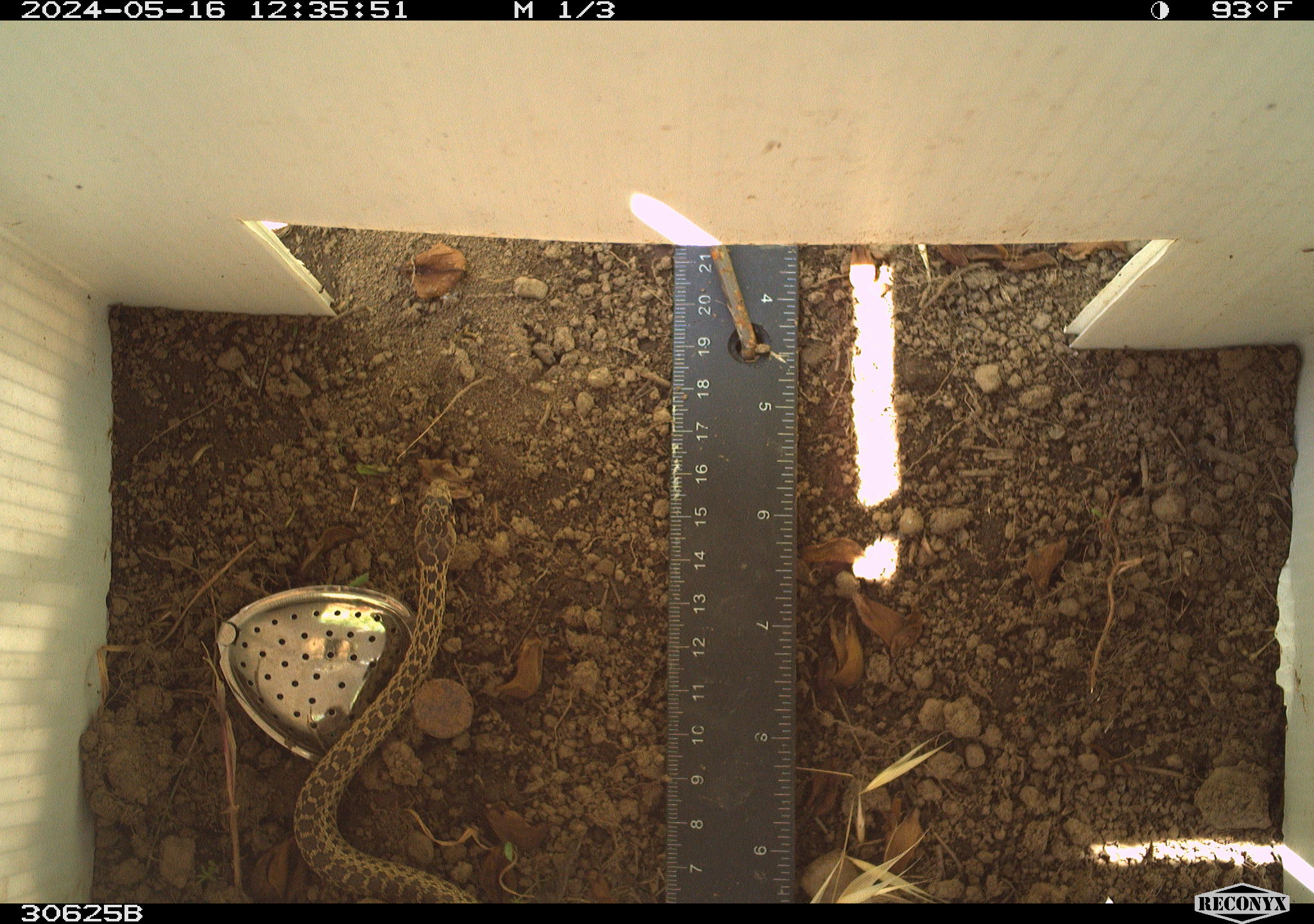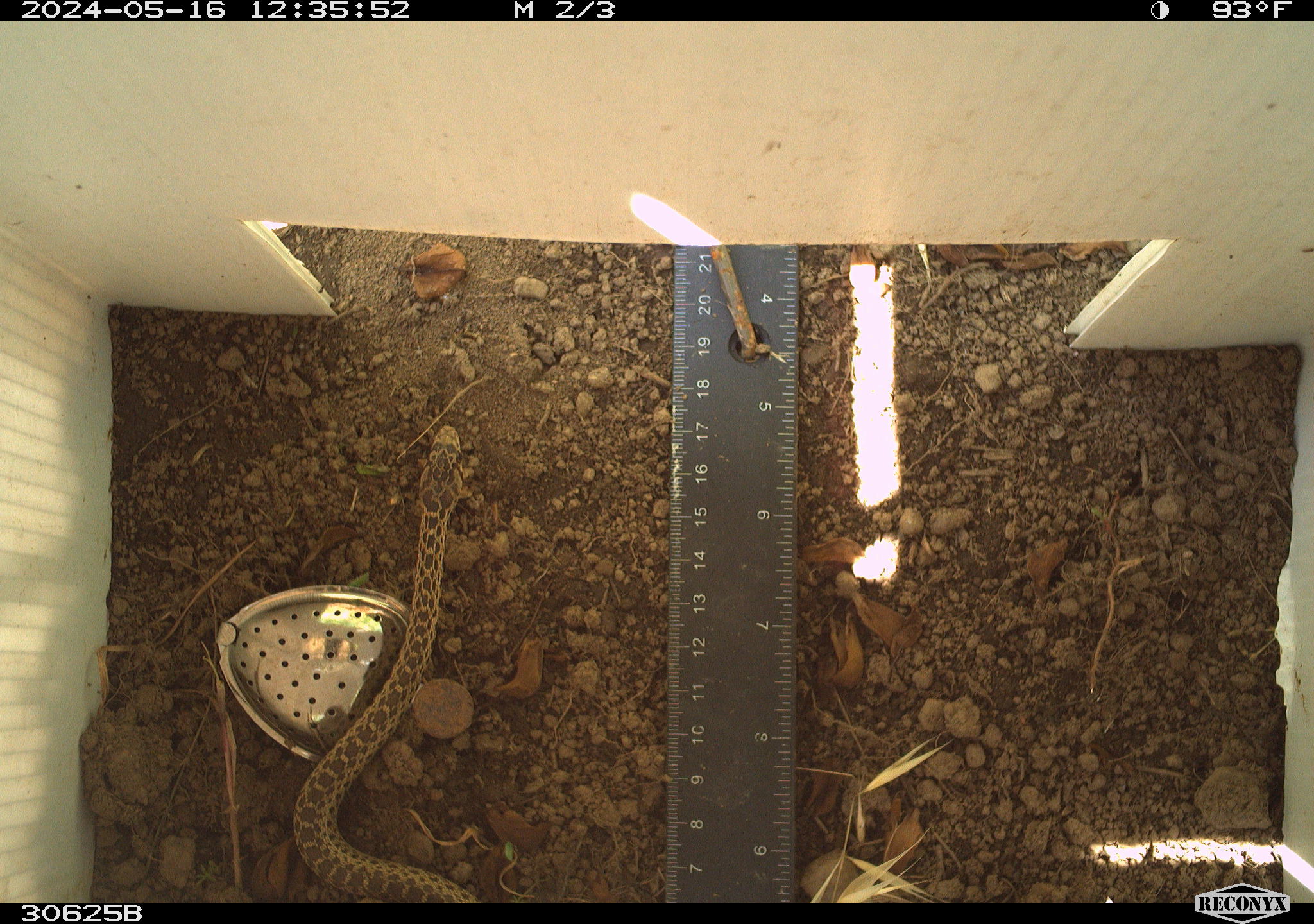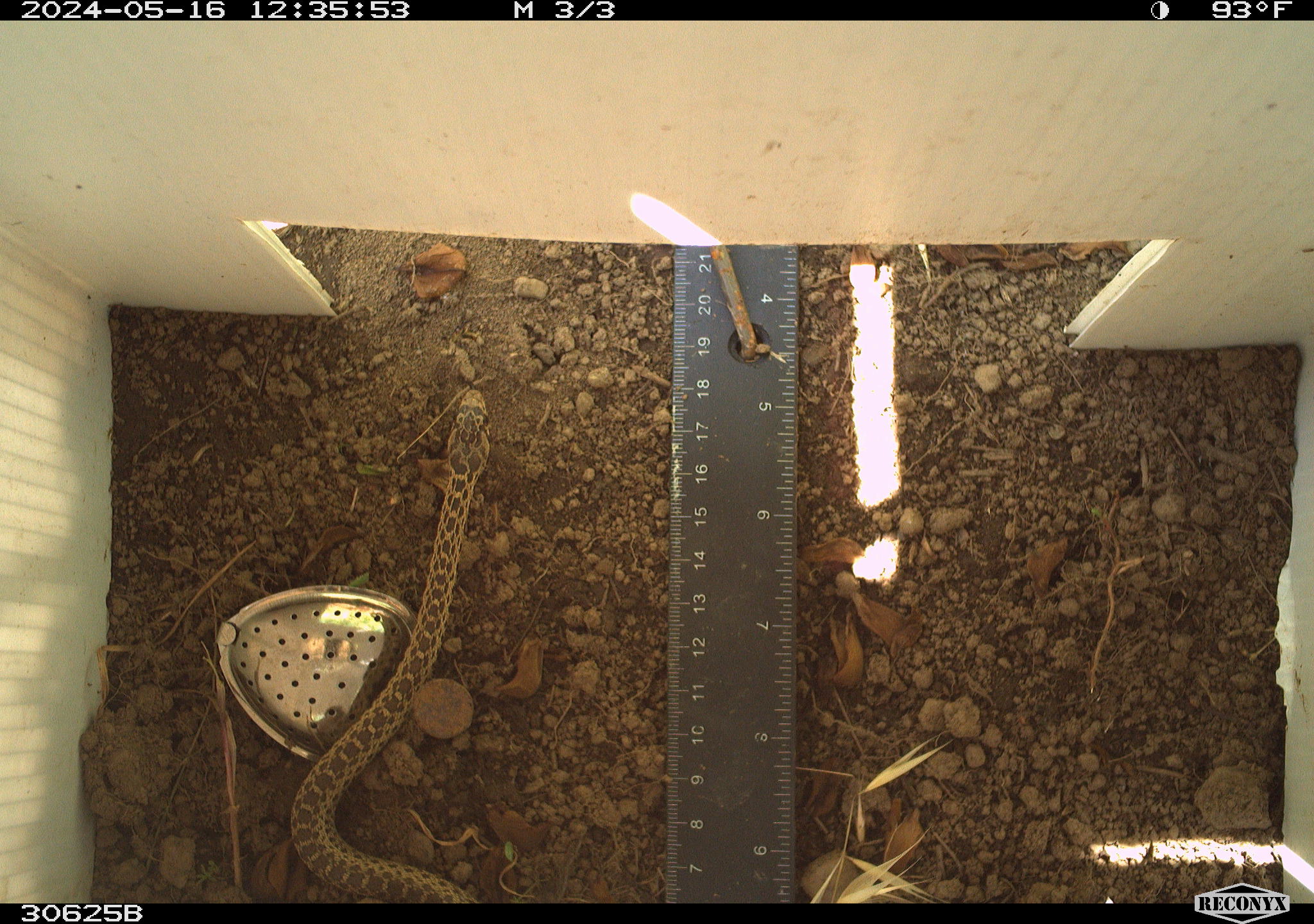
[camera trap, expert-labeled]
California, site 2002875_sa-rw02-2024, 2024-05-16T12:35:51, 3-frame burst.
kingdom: Animalia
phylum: Chordata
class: Reptilia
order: Squamata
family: Colubridae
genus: Pituophis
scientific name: Pituophis catenifer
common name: gophersnake